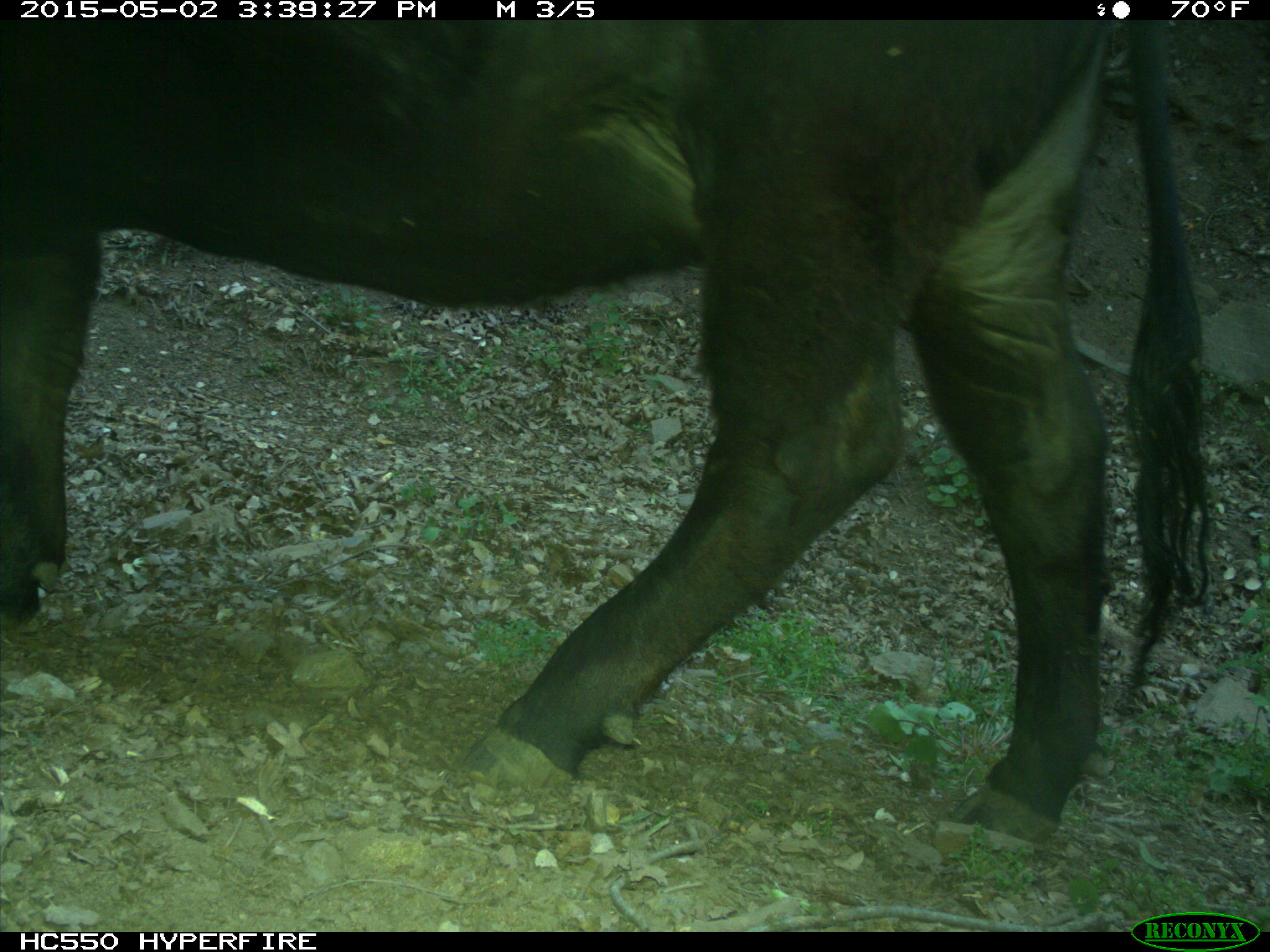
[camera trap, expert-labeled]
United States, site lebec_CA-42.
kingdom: Animalia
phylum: Chordata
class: Mammalia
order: Artiodactyla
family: Bovidae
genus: Bos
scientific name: Bos taurus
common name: domestic cow